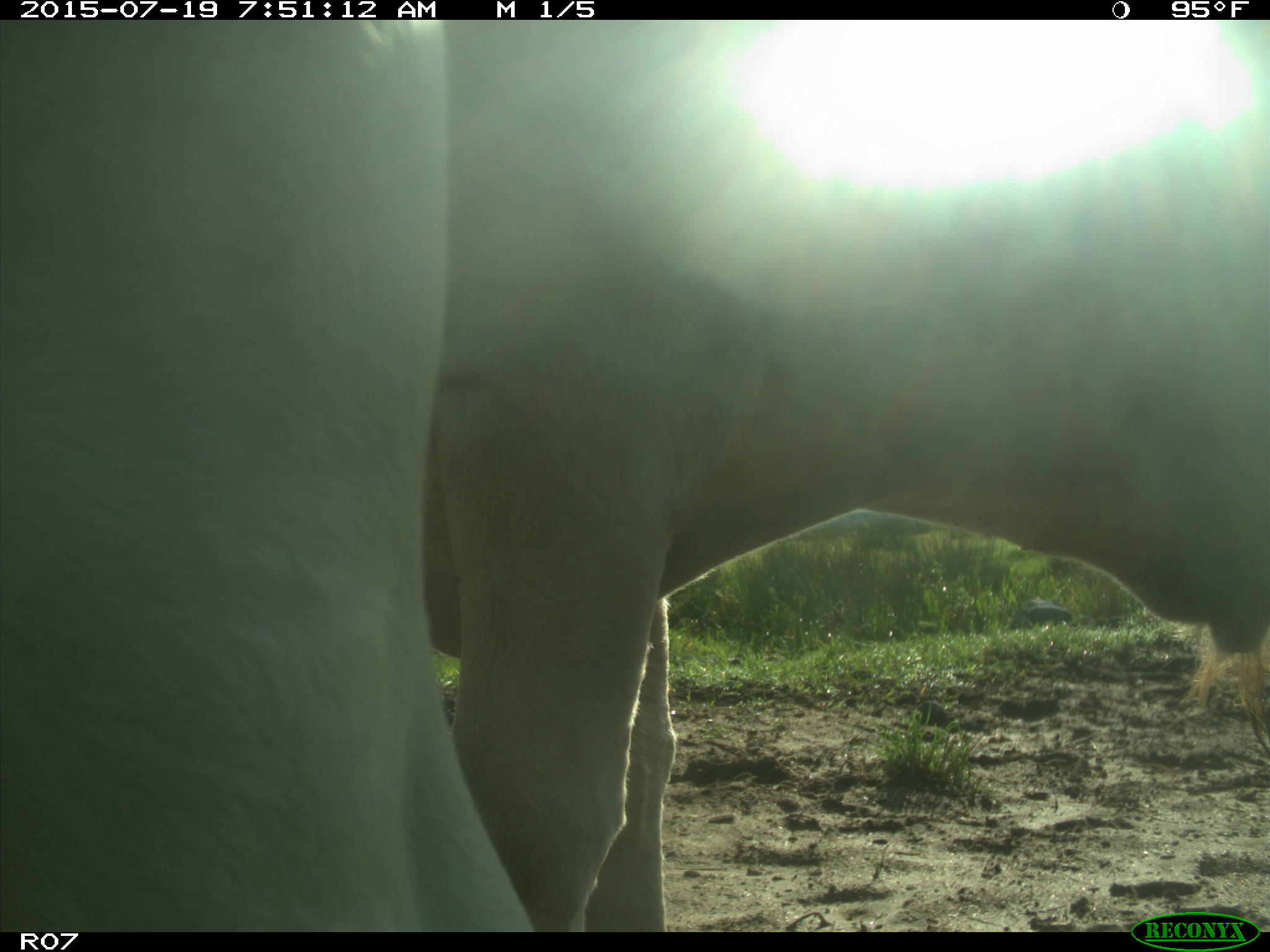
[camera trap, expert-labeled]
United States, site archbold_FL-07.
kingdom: Animalia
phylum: Chordata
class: Mammalia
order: Artiodactyla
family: Bovidae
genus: Bos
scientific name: Bos taurus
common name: domestic cow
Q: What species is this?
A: Bos taurus (domestic cow).